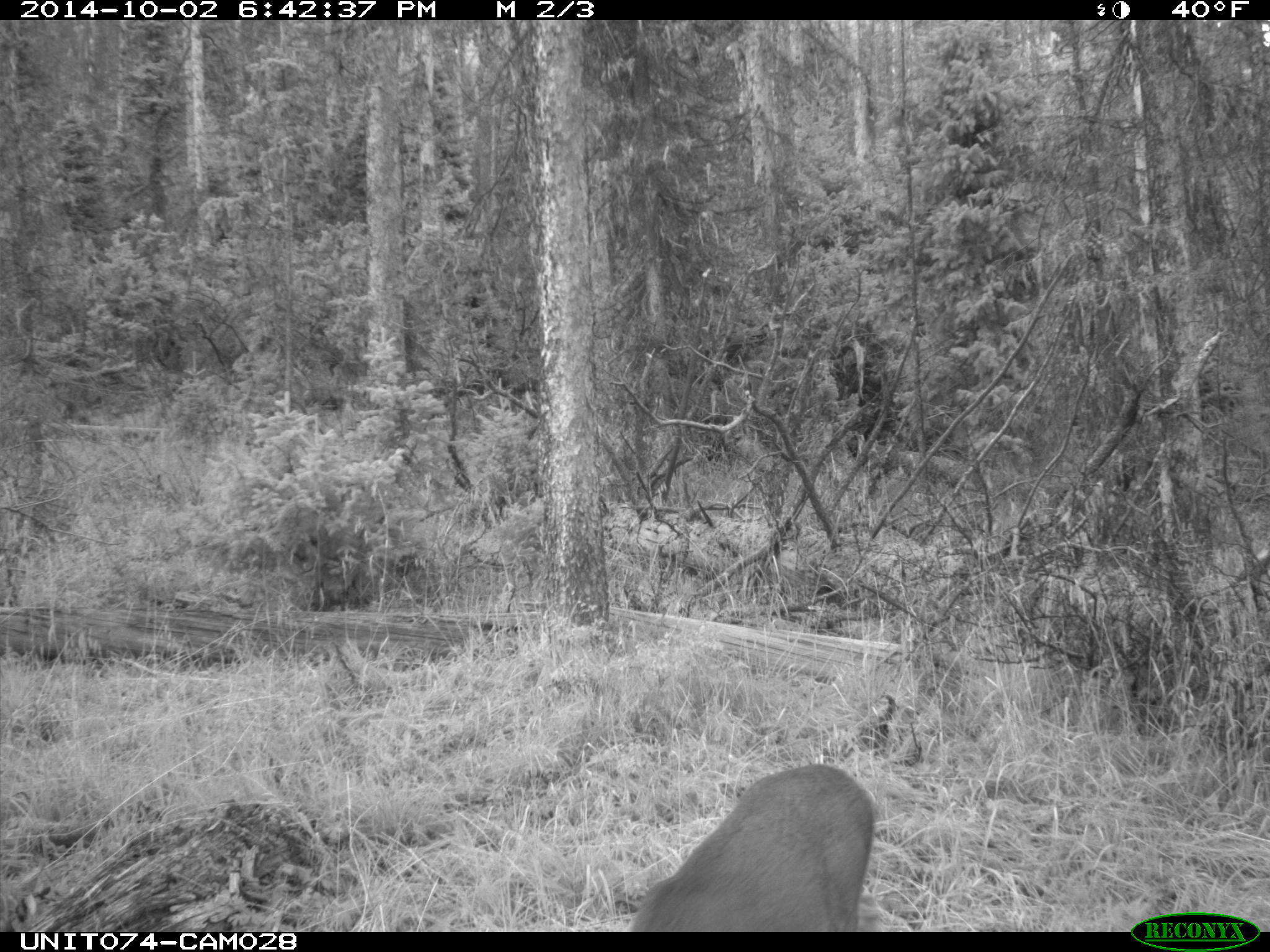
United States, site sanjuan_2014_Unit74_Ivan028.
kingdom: Animalia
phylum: Chordata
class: Mammalia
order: Artiodactyla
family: Cervidae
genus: Odocoileus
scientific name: Odocoileus hemionus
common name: mule deer